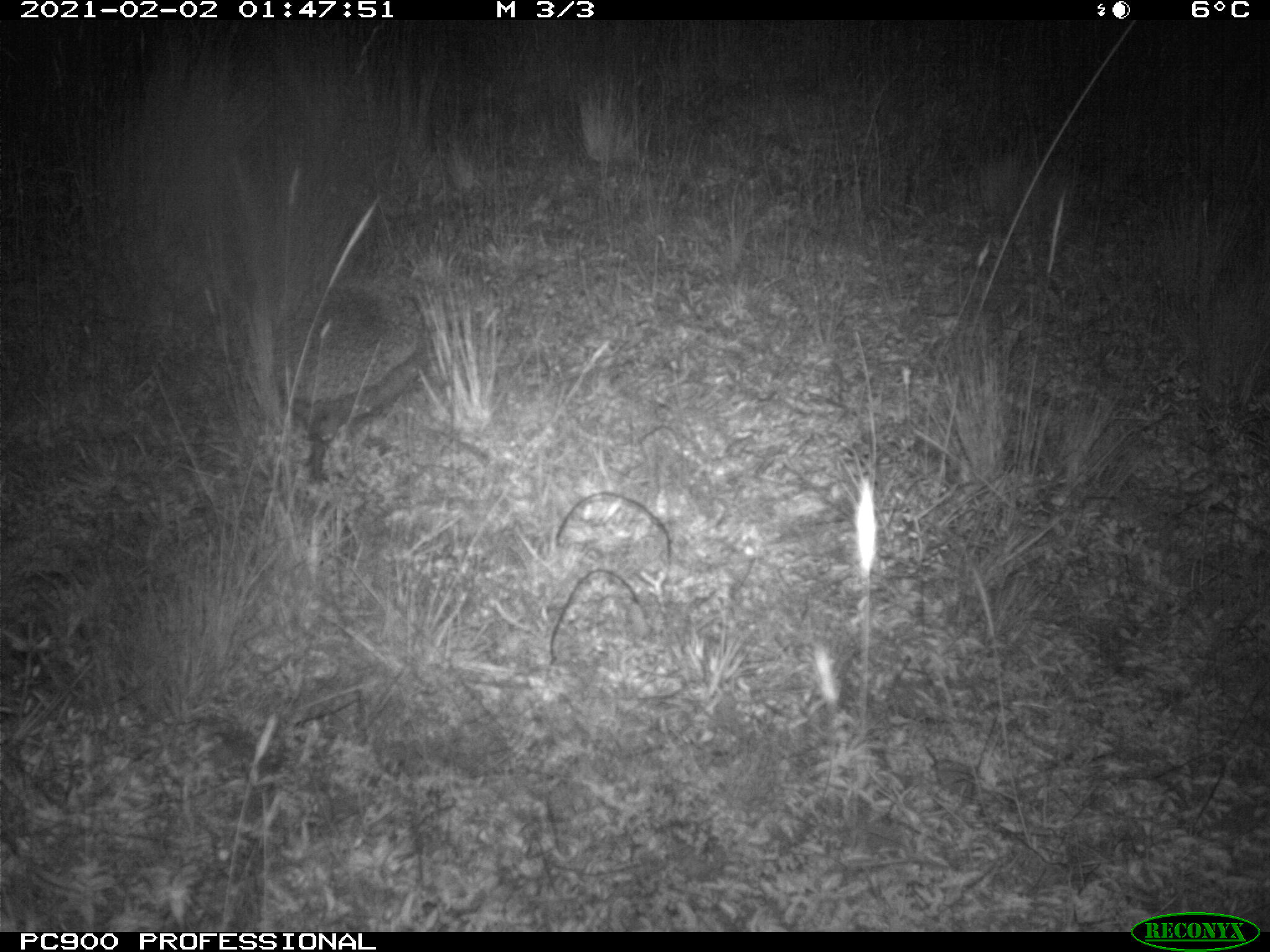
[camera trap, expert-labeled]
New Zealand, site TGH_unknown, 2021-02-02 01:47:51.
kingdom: Animalia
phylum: Chordata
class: Mammalia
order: Eulipotyphla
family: Erinaceidae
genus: Erinaceus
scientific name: Erinaceus europaeus europaeus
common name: european hedgehog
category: hedgehog